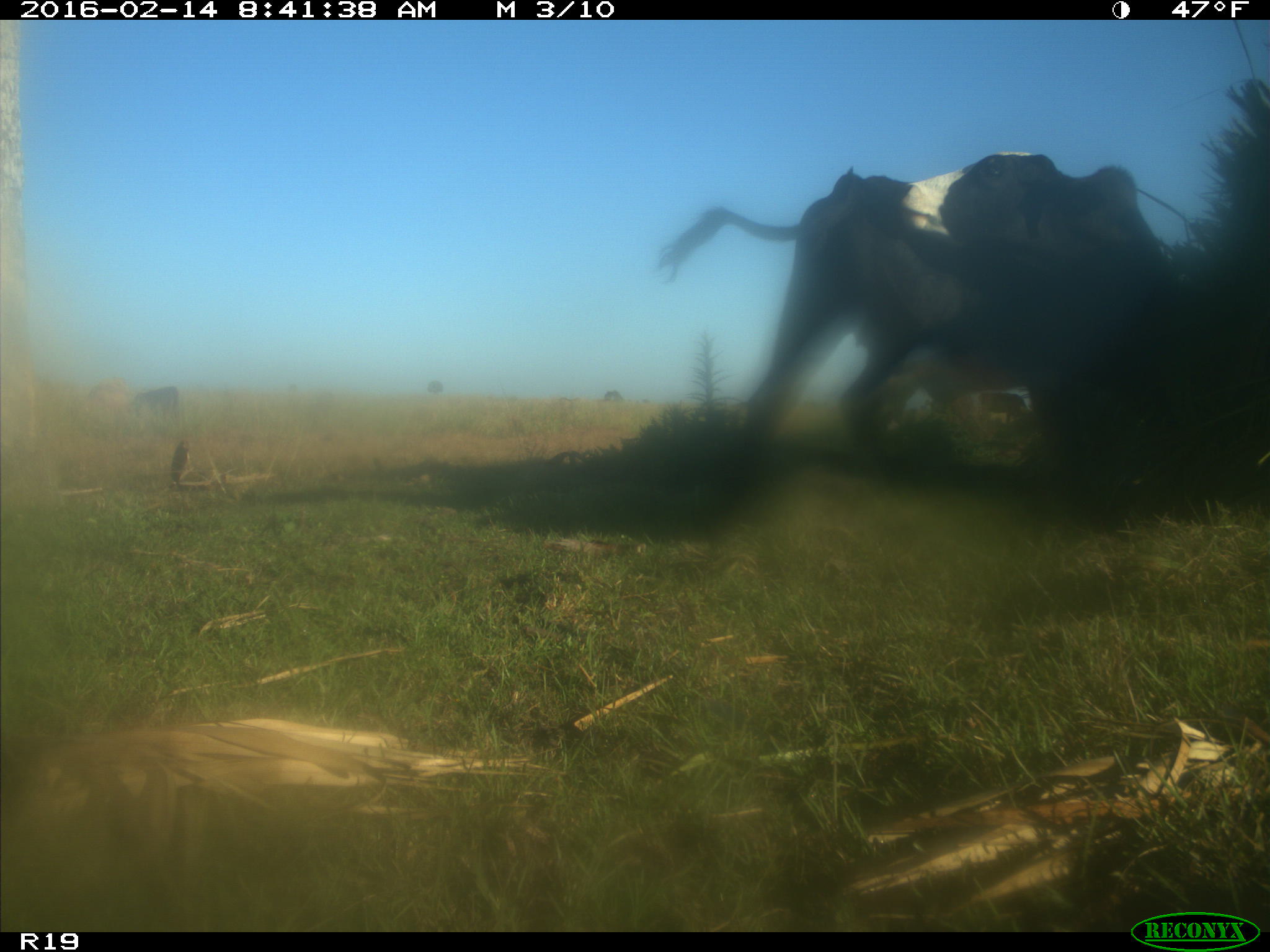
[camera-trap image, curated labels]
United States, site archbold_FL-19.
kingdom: Animalia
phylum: Chordata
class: Mammalia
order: Artiodactyla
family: Bovidae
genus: Bos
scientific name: Bos taurus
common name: domestic cow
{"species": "Bos taurus (domestic cow)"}